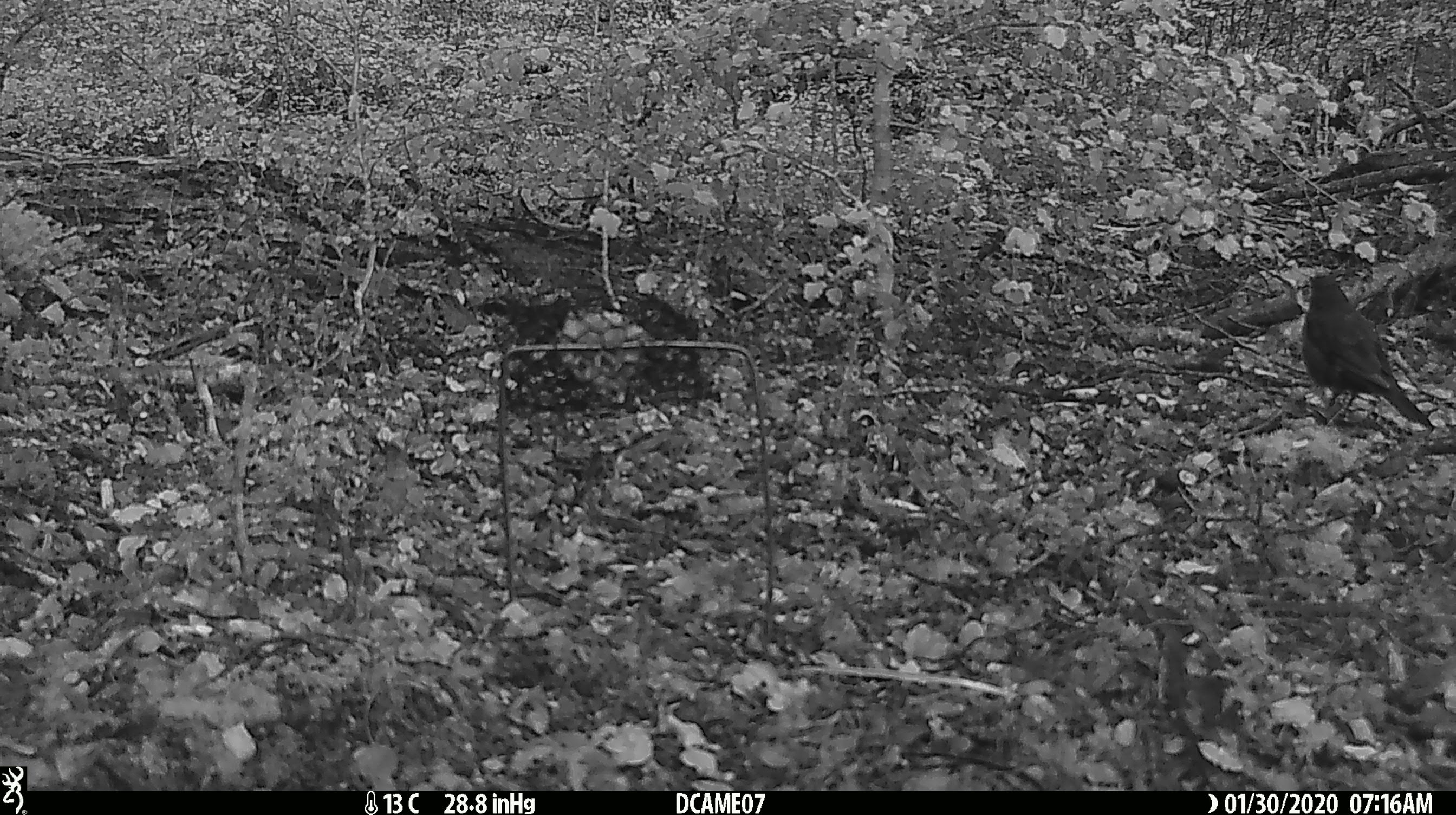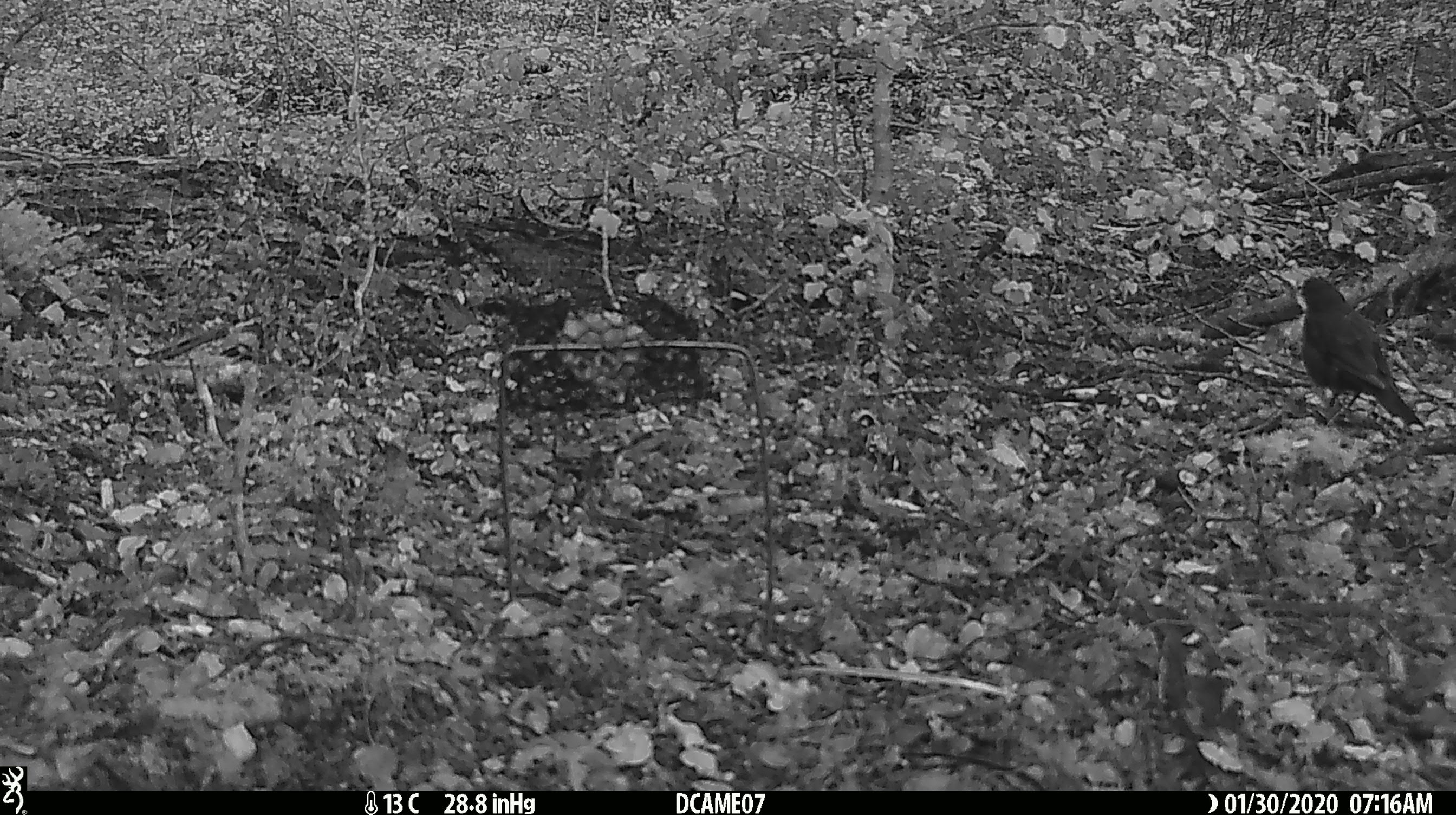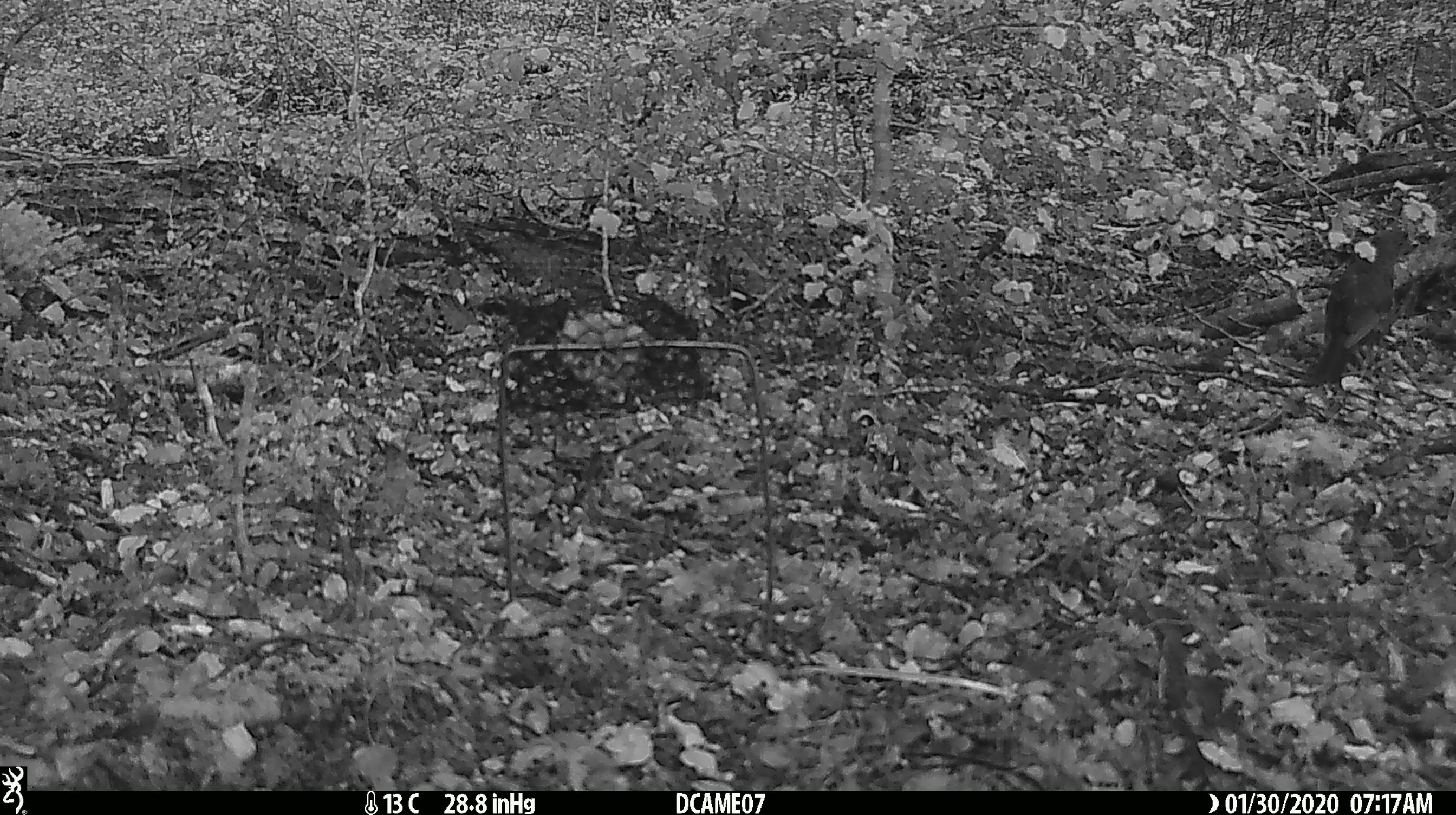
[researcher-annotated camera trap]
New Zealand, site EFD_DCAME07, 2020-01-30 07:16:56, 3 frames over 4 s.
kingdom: Animalia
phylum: Chordata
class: Aves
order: Passeriformes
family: Turdidae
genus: Turdus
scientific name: Turdus merula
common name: eurasian blackbird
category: blackbird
Blackbird (eurasian blackbird) (Turdus merula).